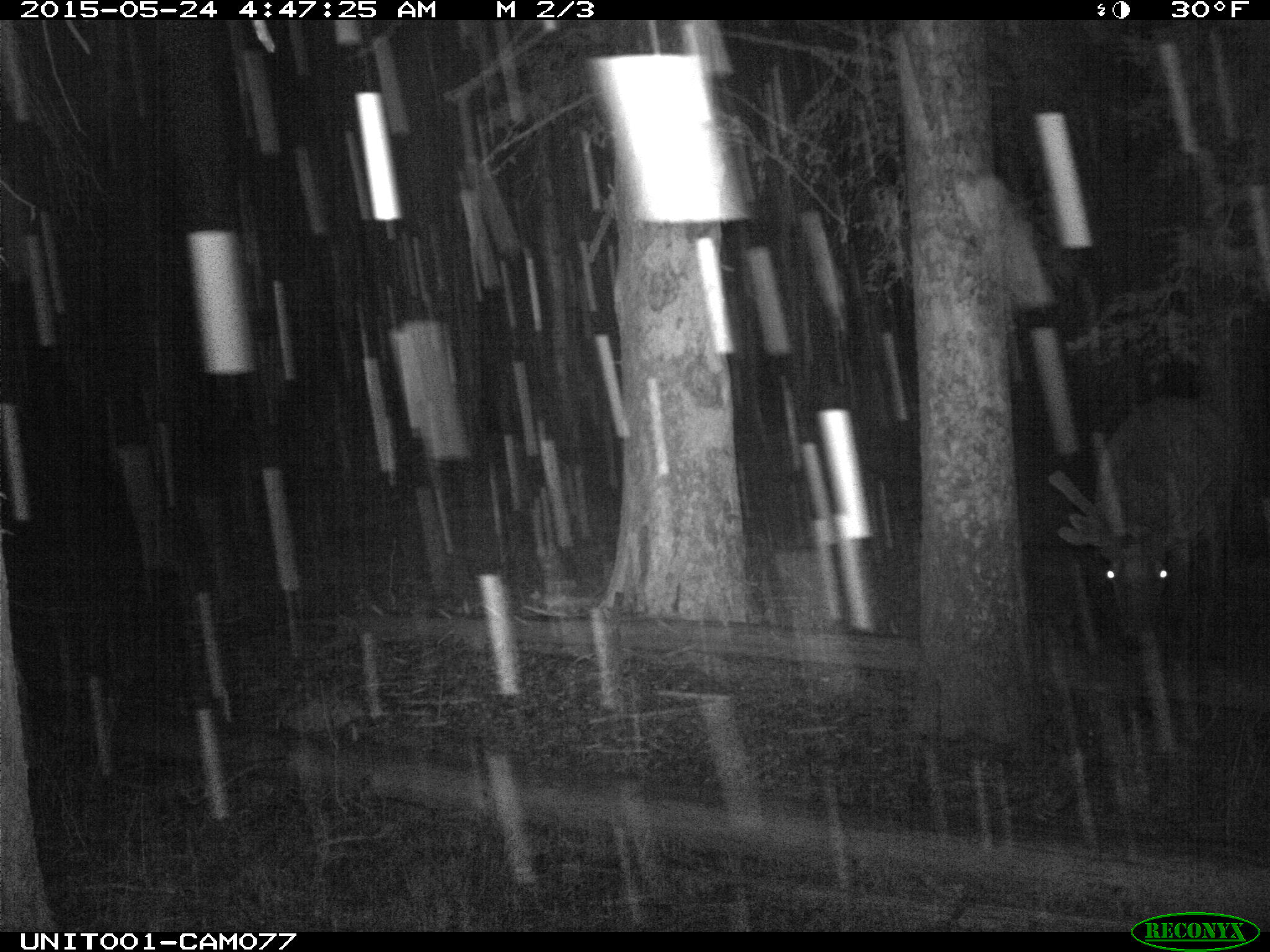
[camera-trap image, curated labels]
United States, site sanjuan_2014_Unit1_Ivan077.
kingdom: Animalia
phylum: Chordata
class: Mammalia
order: Artiodactyla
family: Cervidae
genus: Cervus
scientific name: Cervus elaphus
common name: red deer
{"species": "Cervus elaphus (red deer)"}